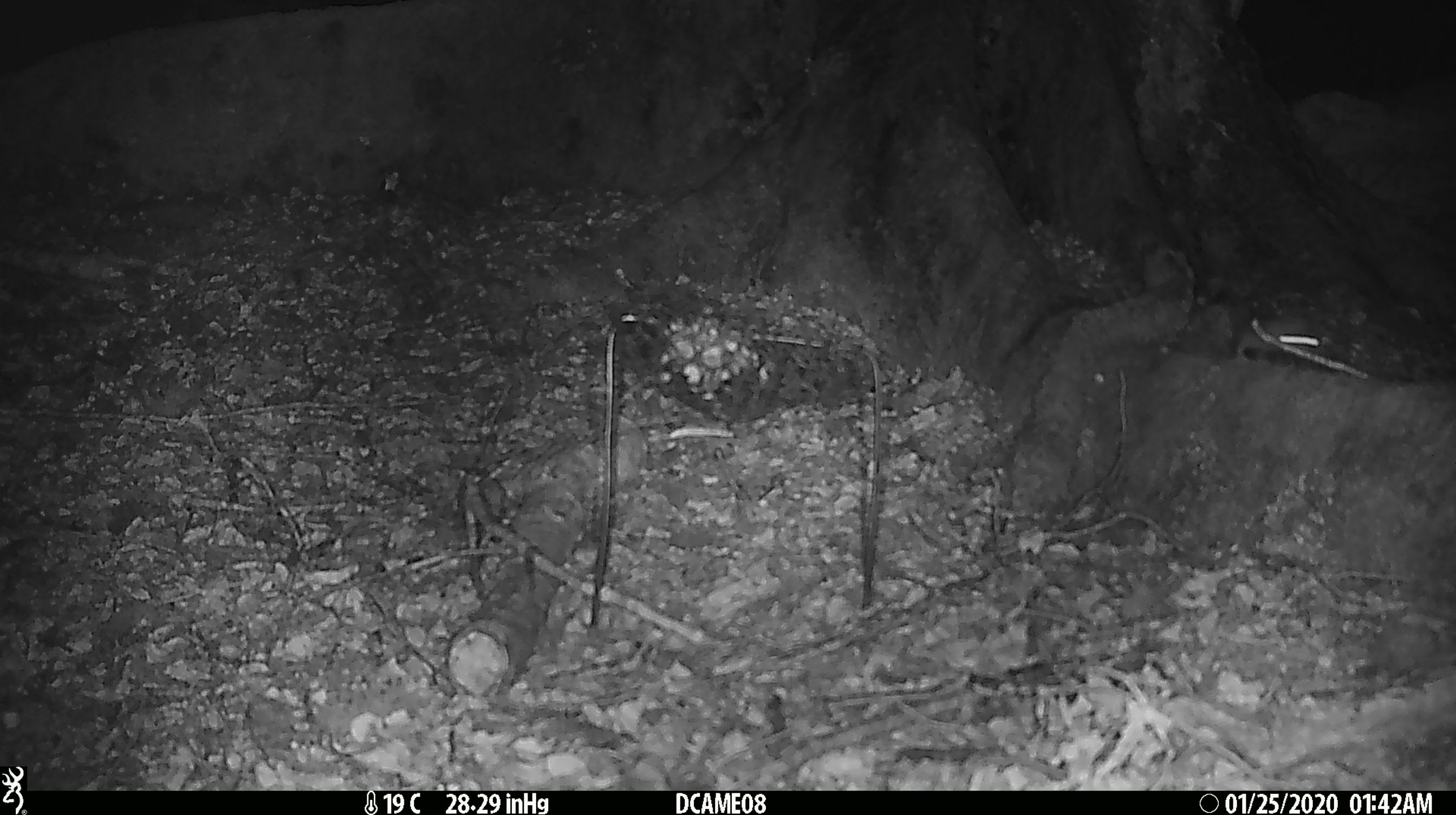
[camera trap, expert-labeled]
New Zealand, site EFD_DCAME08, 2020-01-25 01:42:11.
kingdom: Animalia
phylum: Chordata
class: Mammalia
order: Rodentia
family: Muridae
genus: Mus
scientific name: Mus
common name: mouse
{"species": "mouse (Mus)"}